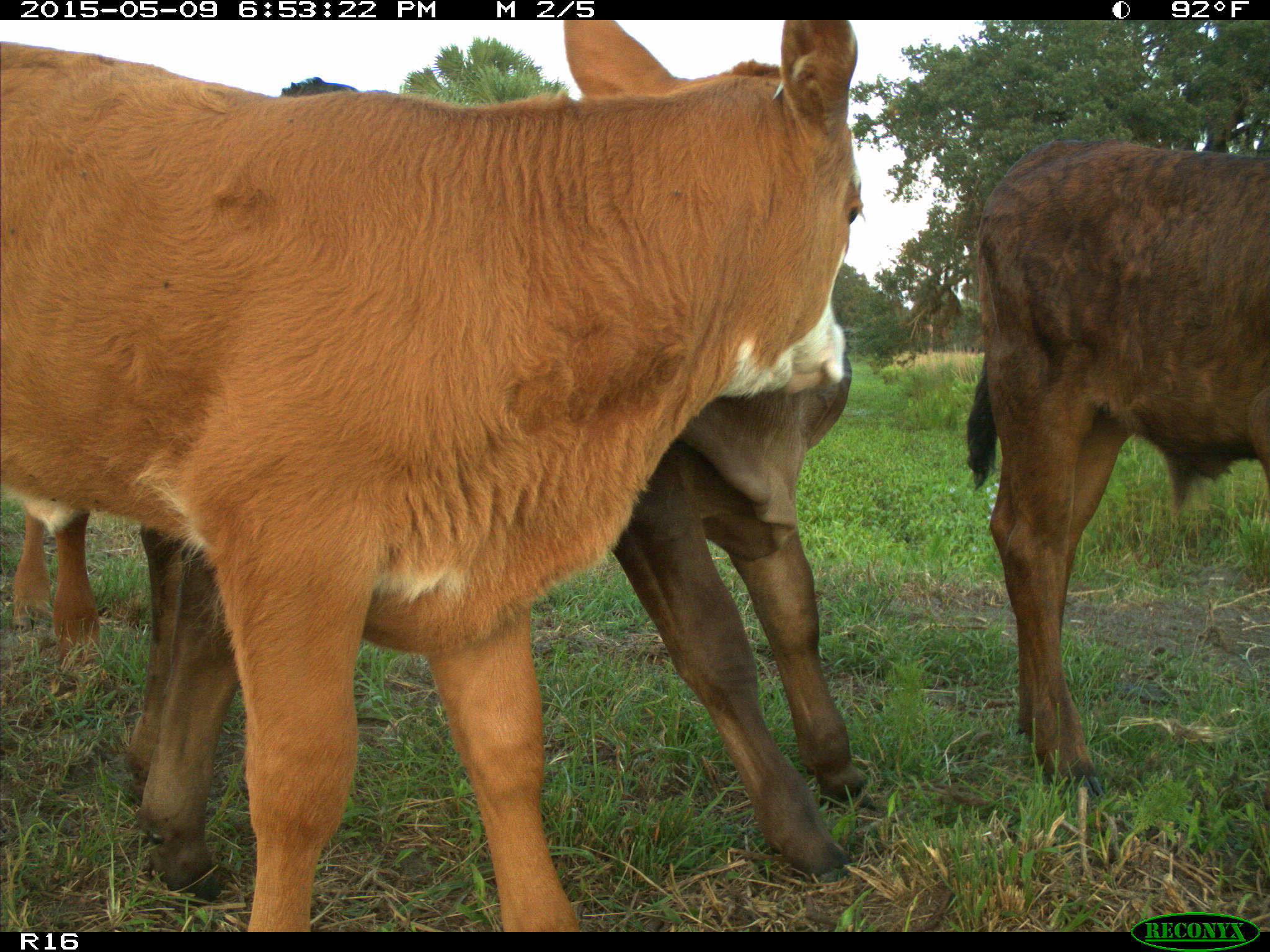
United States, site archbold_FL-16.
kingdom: Animalia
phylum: Chordata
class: Mammalia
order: Artiodactyla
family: Bovidae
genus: Bos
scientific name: Bos taurus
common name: domestic cow